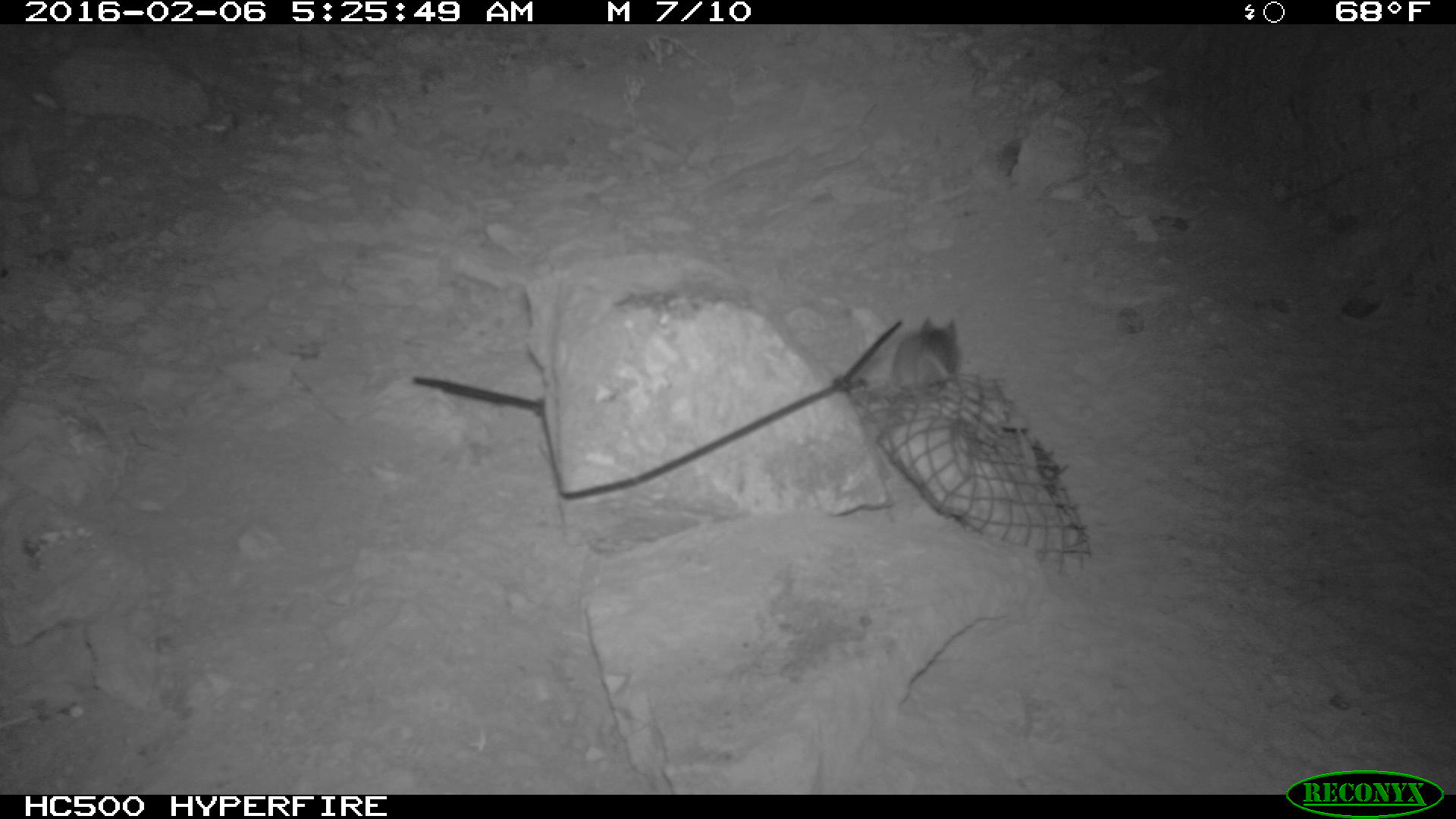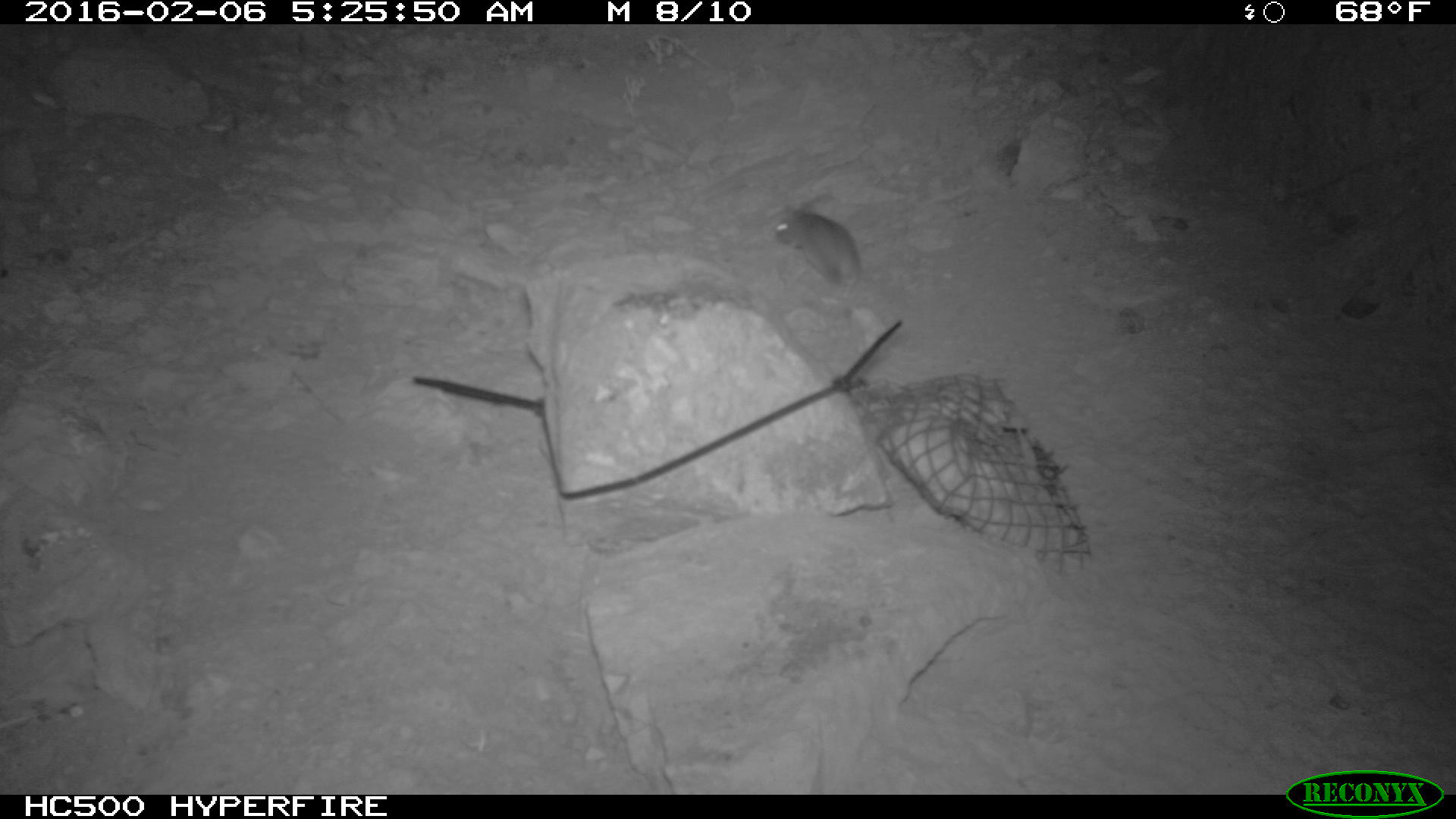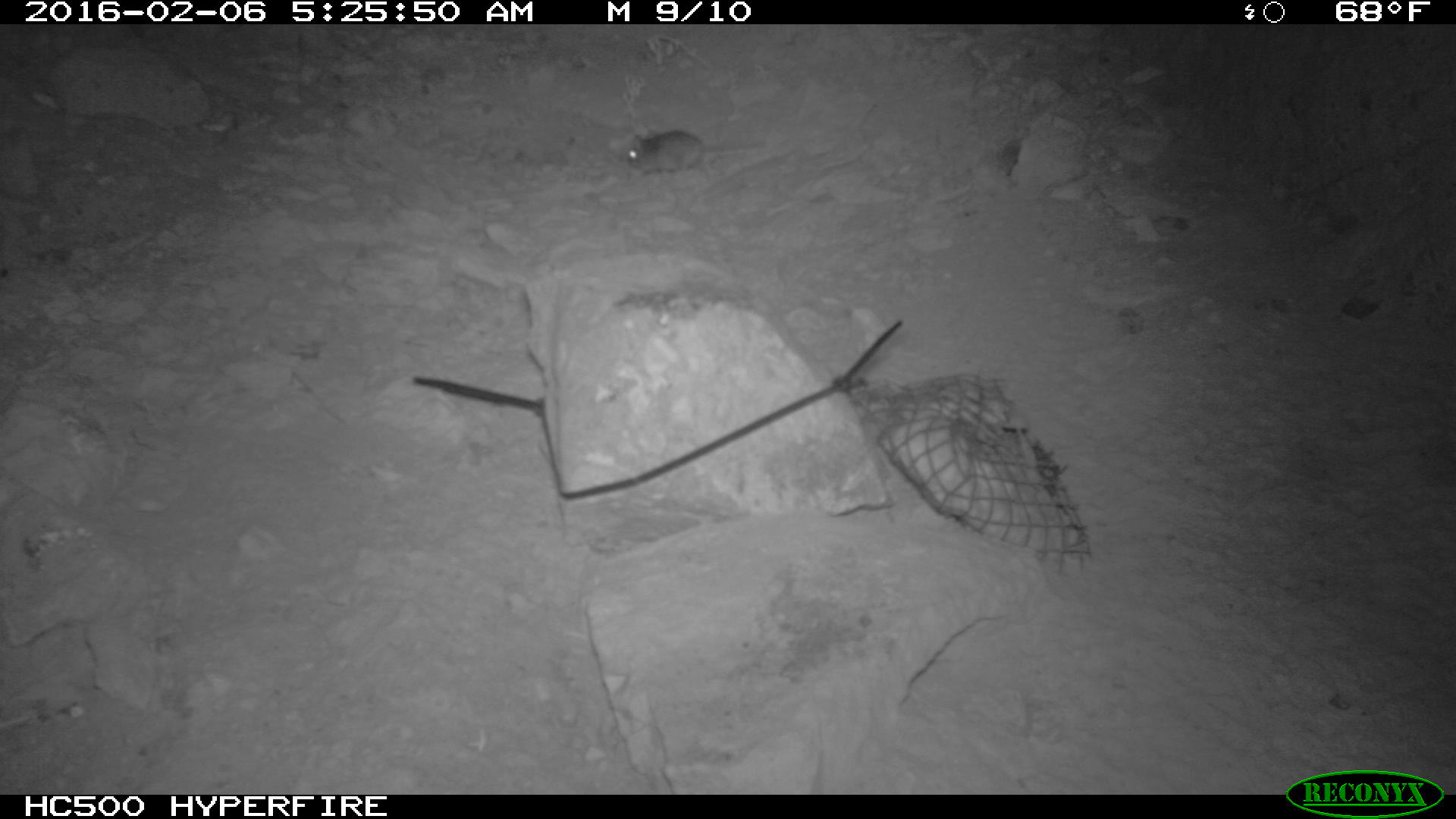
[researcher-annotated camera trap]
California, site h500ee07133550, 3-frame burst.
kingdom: Animalia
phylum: Chordata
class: Mammalia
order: Rodentia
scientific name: Rodentia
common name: rodent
Rodent (Rodentia).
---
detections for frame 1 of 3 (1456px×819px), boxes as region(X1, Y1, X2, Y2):
rodent: region(891, 317, 961, 391)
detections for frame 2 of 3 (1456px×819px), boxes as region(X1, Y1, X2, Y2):
rodent: region(783, 209, 871, 291)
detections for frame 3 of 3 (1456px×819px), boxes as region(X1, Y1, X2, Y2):
rodent: region(627, 126, 717, 174)